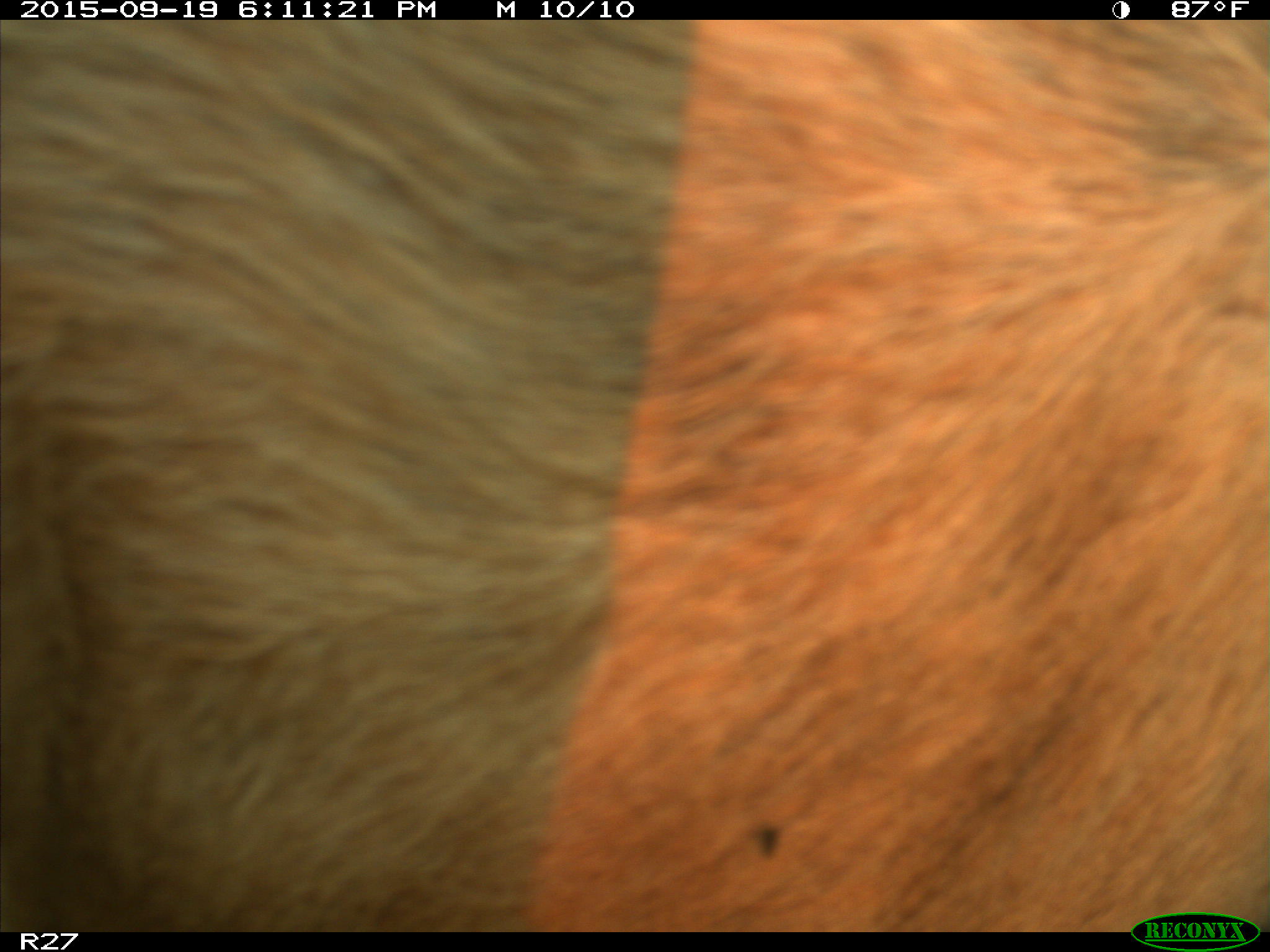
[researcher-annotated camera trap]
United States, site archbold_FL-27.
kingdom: Animalia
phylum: Chordata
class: Mammalia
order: Artiodactyla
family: Bovidae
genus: Bos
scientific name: Bos taurus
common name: domestic cow